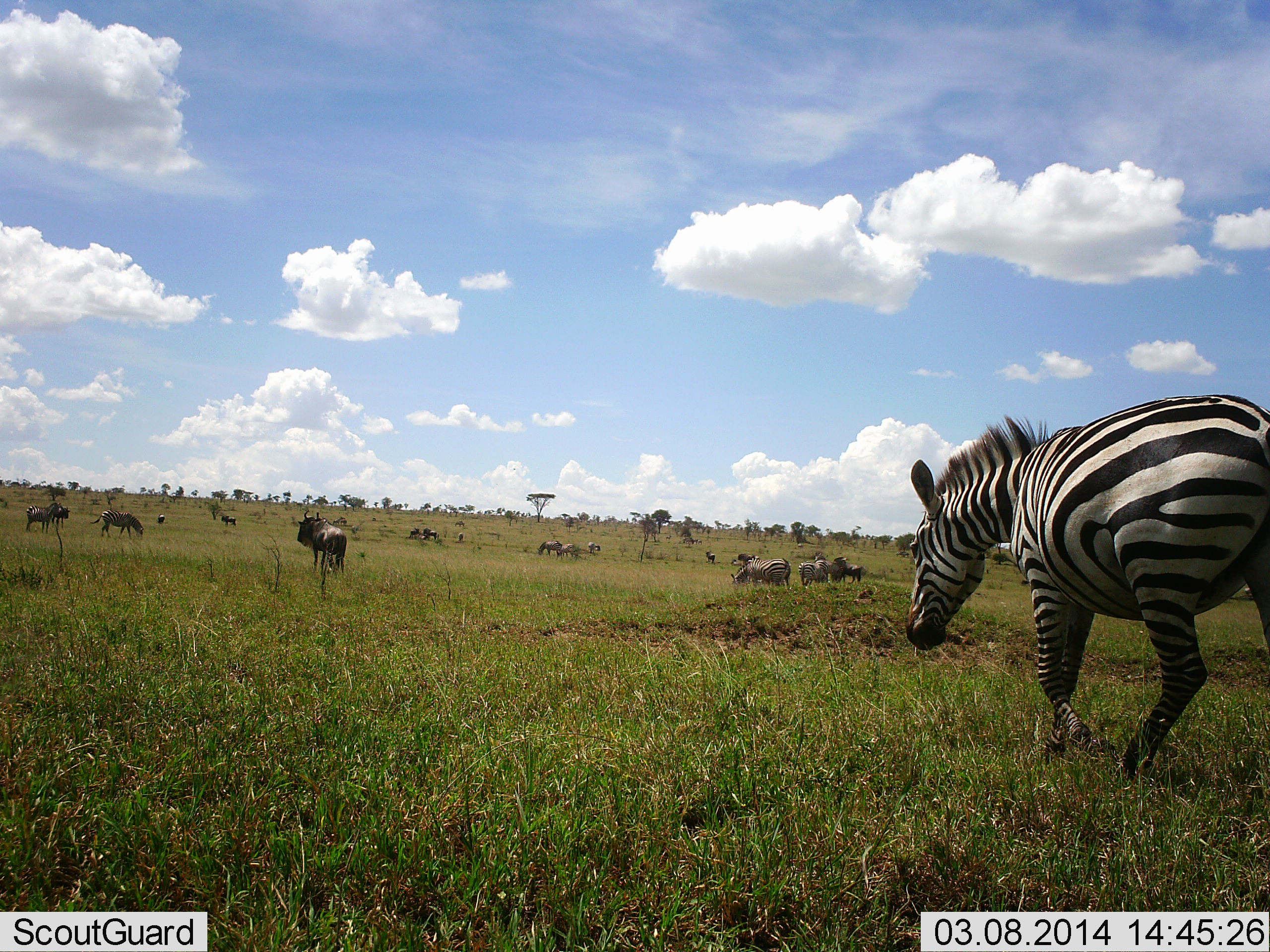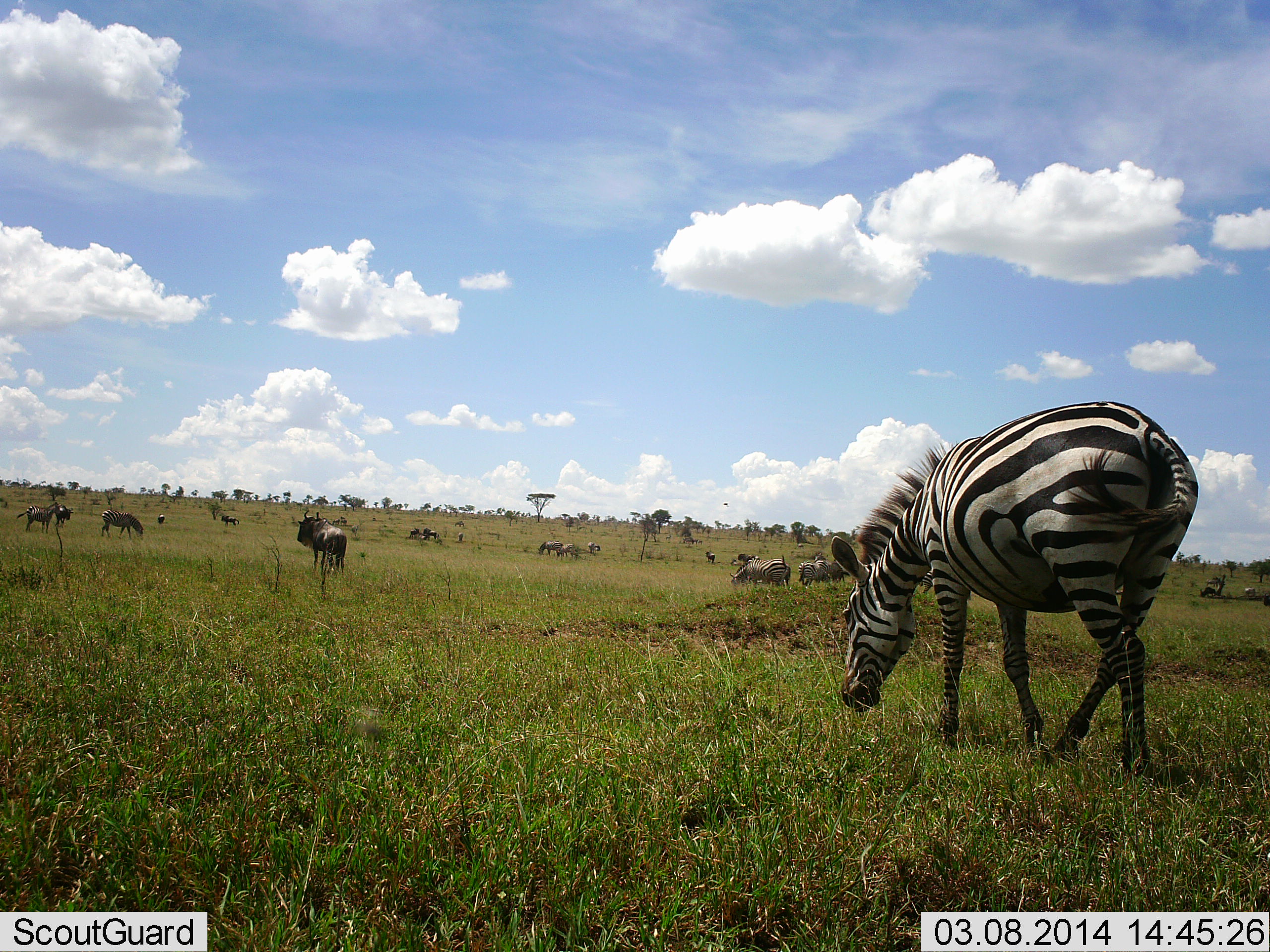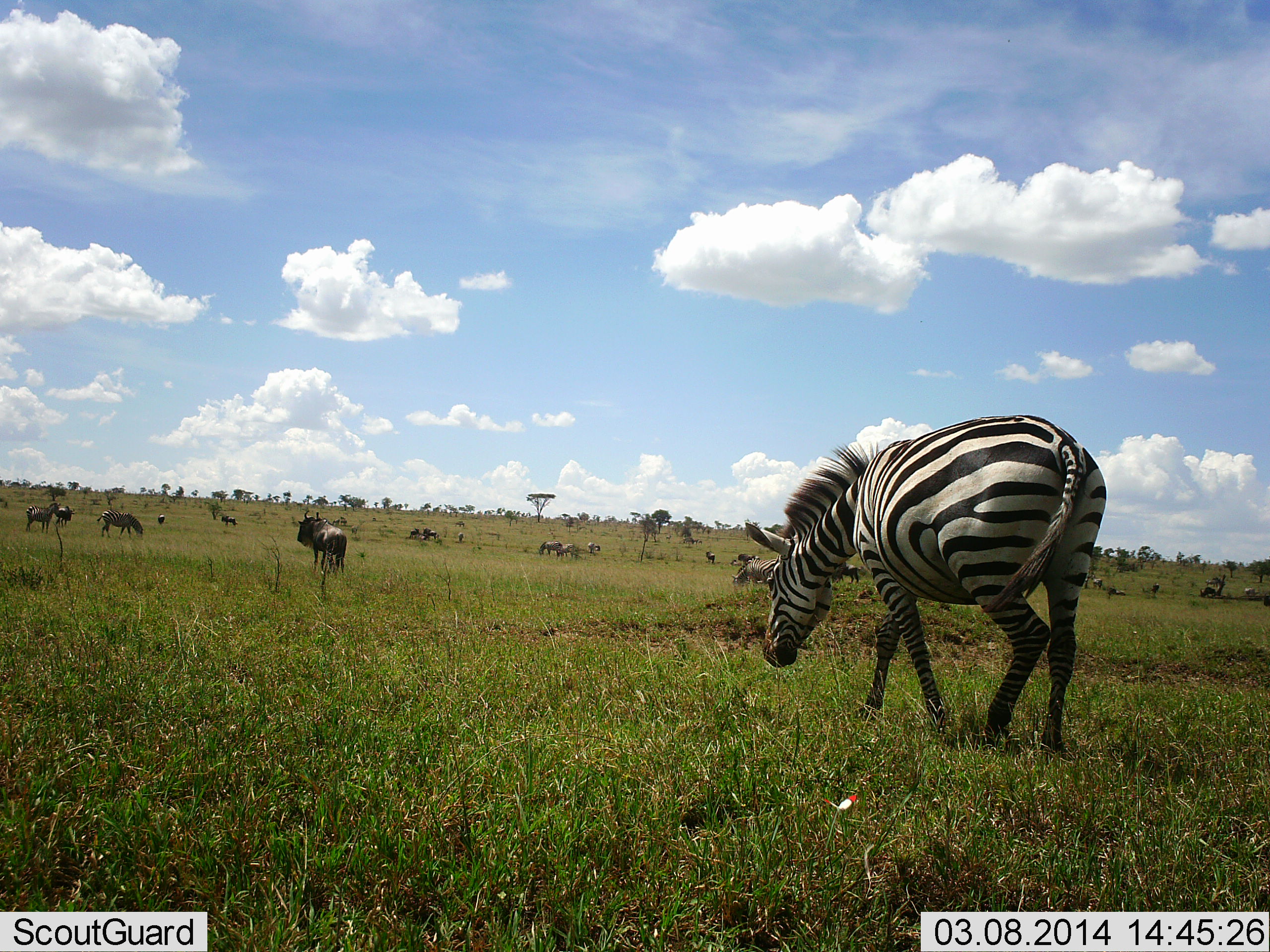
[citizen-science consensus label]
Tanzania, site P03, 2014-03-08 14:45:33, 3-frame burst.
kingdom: Animalia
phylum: Chordata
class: Mammalia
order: Artiodactyla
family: Bovidae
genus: Connochaetes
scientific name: Connochaetes taurinus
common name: blue wildebeest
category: wildebeest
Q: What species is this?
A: Wildebeest (blue wildebeest) (Connochaetes taurinus).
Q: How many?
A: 11-50.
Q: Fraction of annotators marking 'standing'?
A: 73%.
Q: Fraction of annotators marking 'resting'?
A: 9%.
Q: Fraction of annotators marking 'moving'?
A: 18%.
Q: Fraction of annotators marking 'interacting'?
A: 0%.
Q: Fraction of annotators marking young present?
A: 0%.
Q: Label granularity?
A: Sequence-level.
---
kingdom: Animalia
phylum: Chordata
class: Mammalia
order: Perissodactyla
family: Equidae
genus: Equus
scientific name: Equus quagga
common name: plains zebra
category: zebra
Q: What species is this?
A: Zebra (plains zebra) (Equus quagga).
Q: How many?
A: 1.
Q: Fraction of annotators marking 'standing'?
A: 8%.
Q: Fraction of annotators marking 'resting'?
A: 0%.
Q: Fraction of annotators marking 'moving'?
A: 38%.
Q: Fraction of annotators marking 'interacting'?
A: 0%.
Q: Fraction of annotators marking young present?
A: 0%.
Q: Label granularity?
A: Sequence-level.